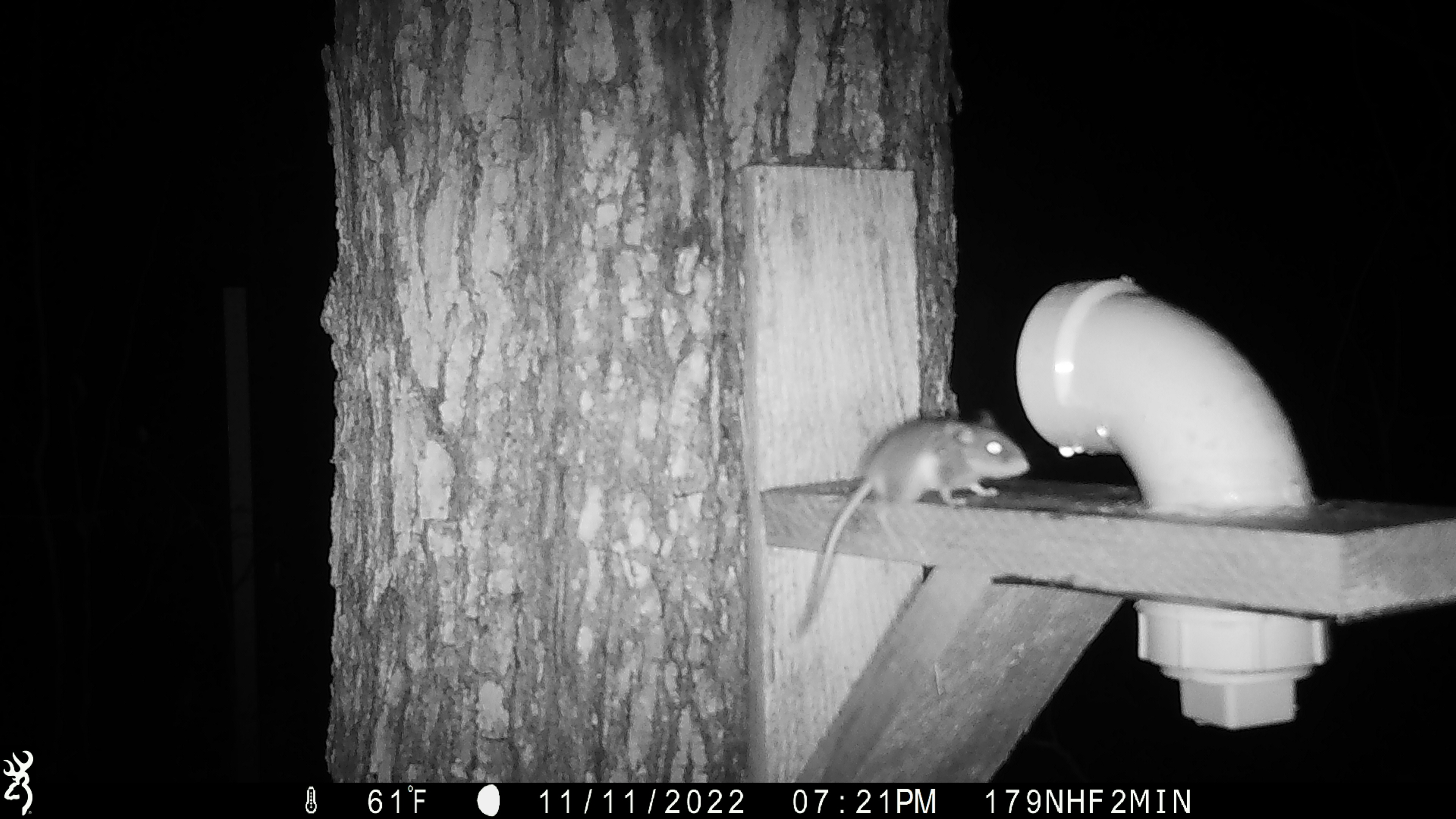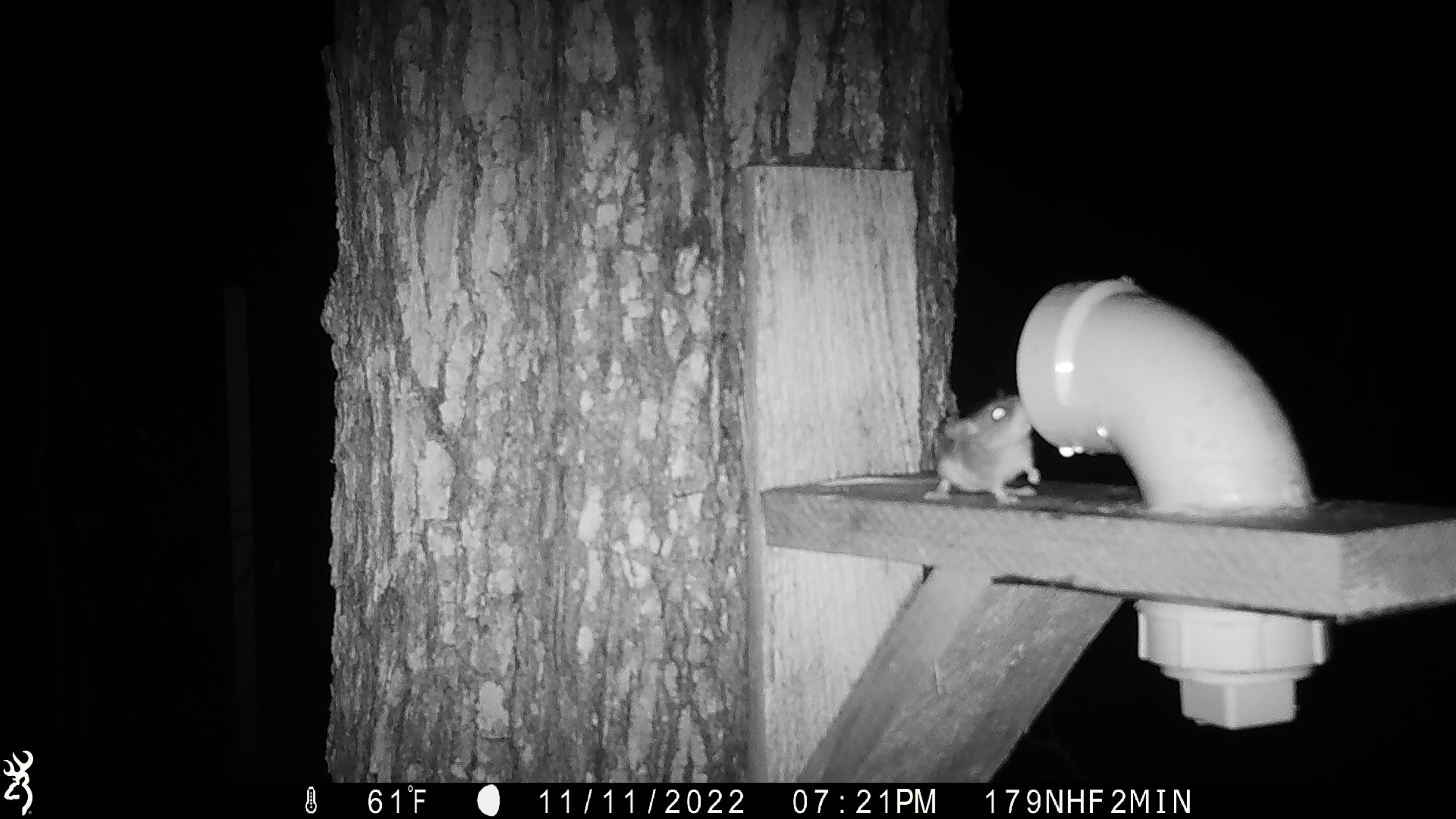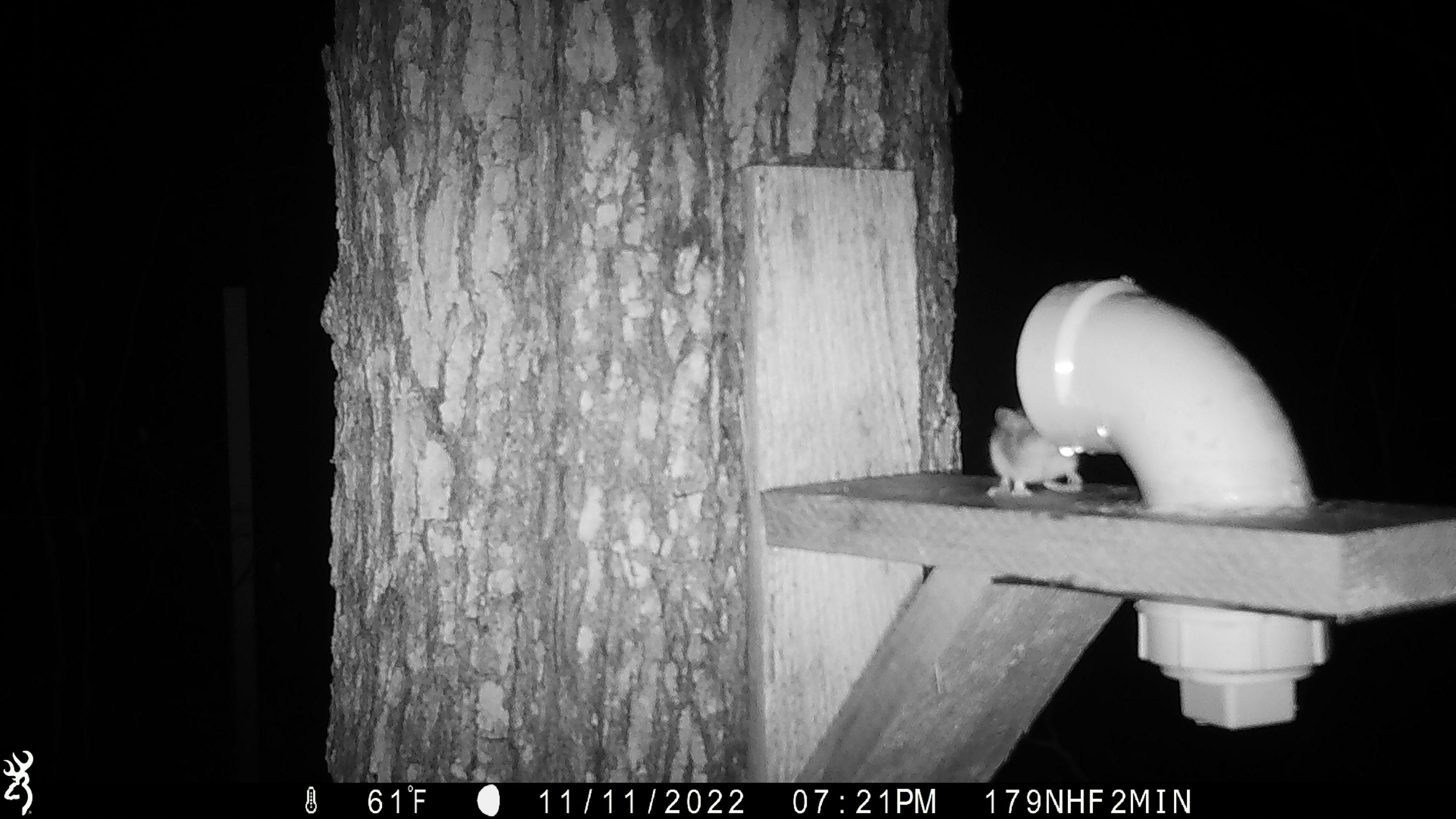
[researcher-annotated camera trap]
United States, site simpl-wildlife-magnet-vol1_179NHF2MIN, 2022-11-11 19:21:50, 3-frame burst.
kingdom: Animalia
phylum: Chordata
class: Mammalia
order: Rodentia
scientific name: Rodentia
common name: mouse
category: mouse sp.